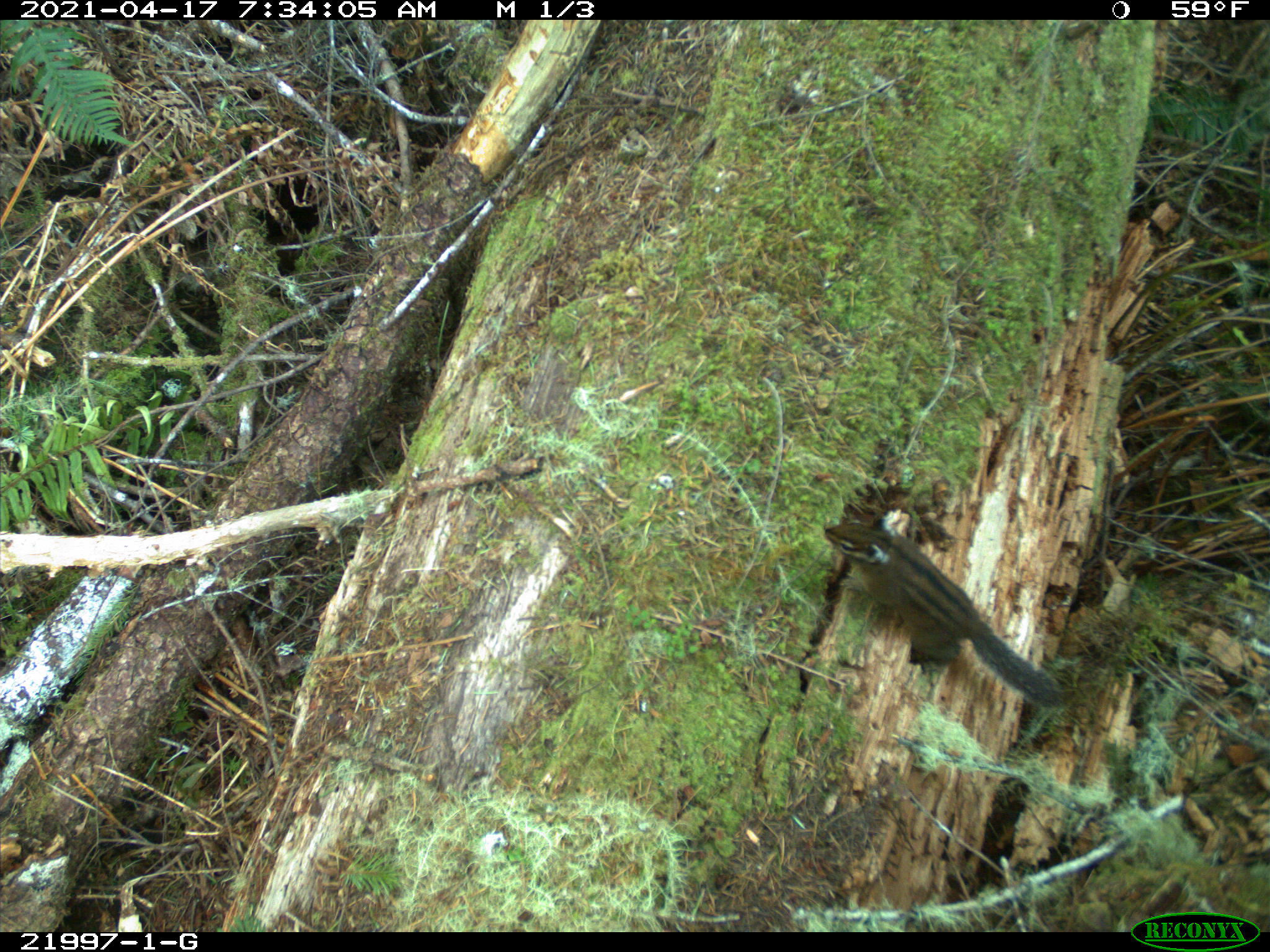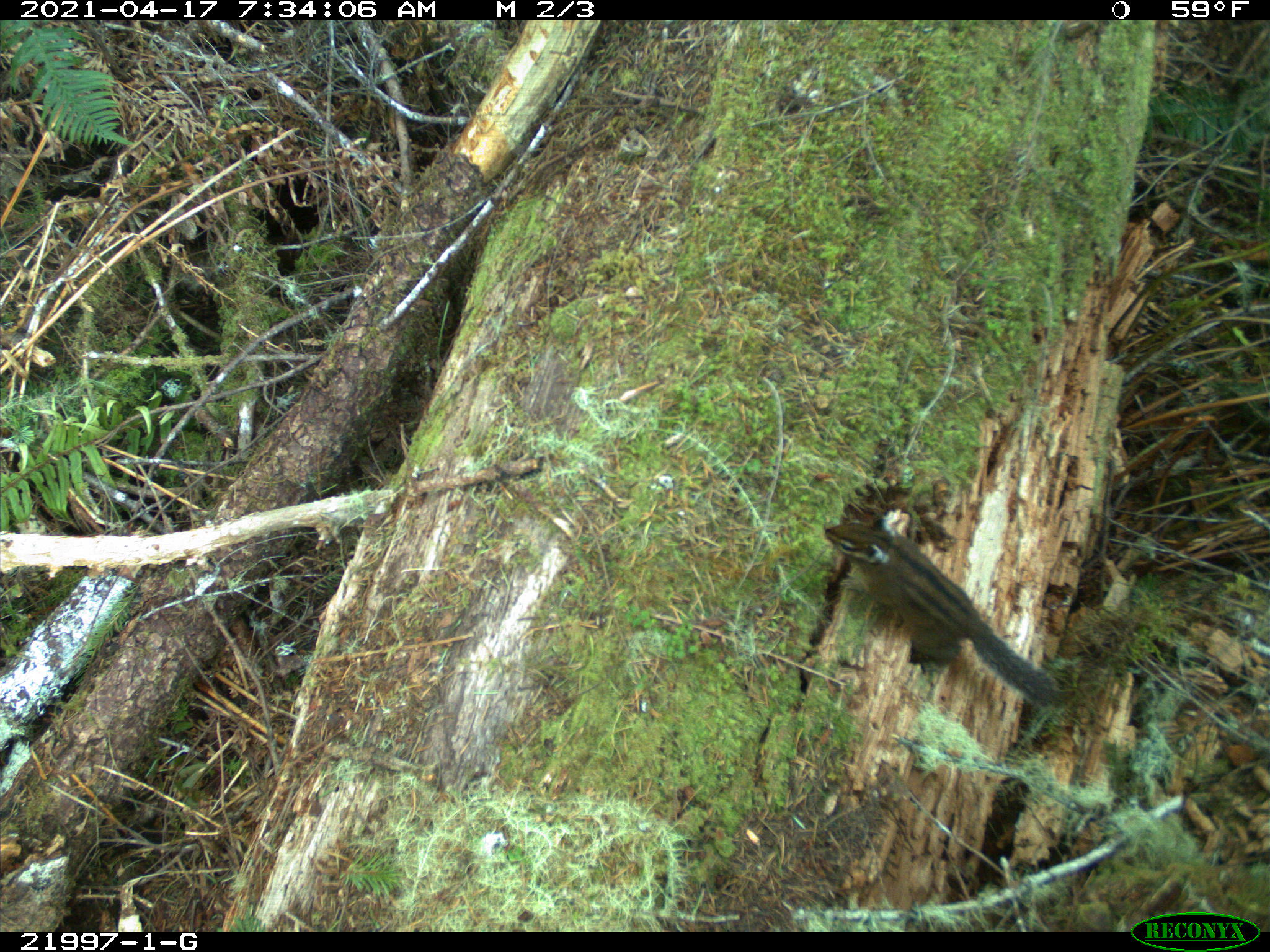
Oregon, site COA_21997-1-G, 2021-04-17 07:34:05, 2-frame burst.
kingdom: Animalia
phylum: Chordata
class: Mammalia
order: Rodentia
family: Sciuridae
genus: Neotamias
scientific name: Neotamias townsendii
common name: townsend's chipmunk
Townsend's chipmunk (Neotamias townsendii).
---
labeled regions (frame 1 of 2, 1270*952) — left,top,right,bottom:
townsend's chipmunk: 798,478,1083,741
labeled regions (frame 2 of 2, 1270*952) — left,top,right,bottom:
townsend's chipmunk: 798,492,1093,741